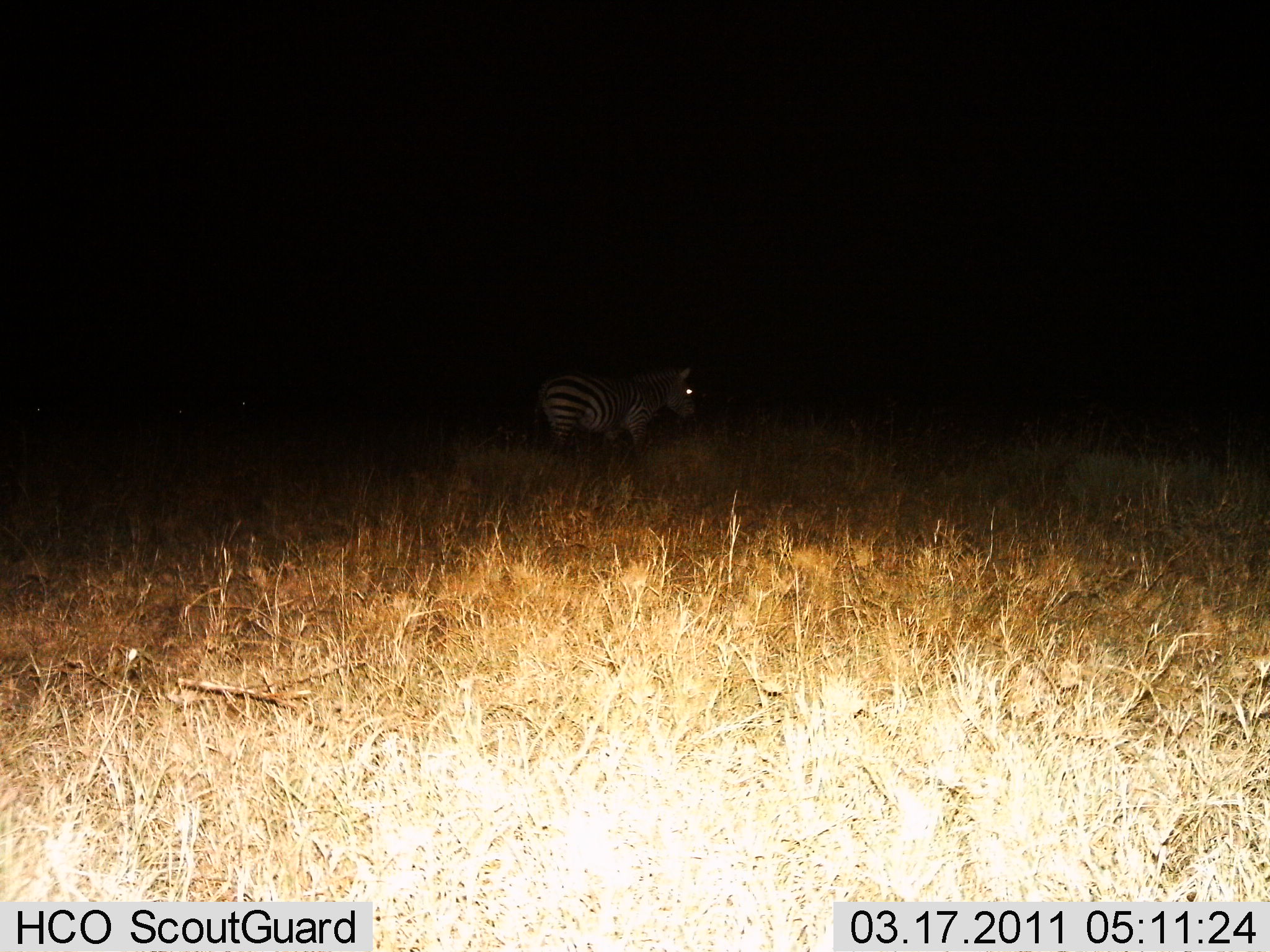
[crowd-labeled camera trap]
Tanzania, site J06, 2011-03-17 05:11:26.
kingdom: Animalia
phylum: Chordata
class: Mammalia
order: Perissodactyla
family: Equidae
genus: Equus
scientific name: Equus quagga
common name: plains zebra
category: zebra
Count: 1.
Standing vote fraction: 75%.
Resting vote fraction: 8%.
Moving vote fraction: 17%.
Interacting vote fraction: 0%.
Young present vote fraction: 0%.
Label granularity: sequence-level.